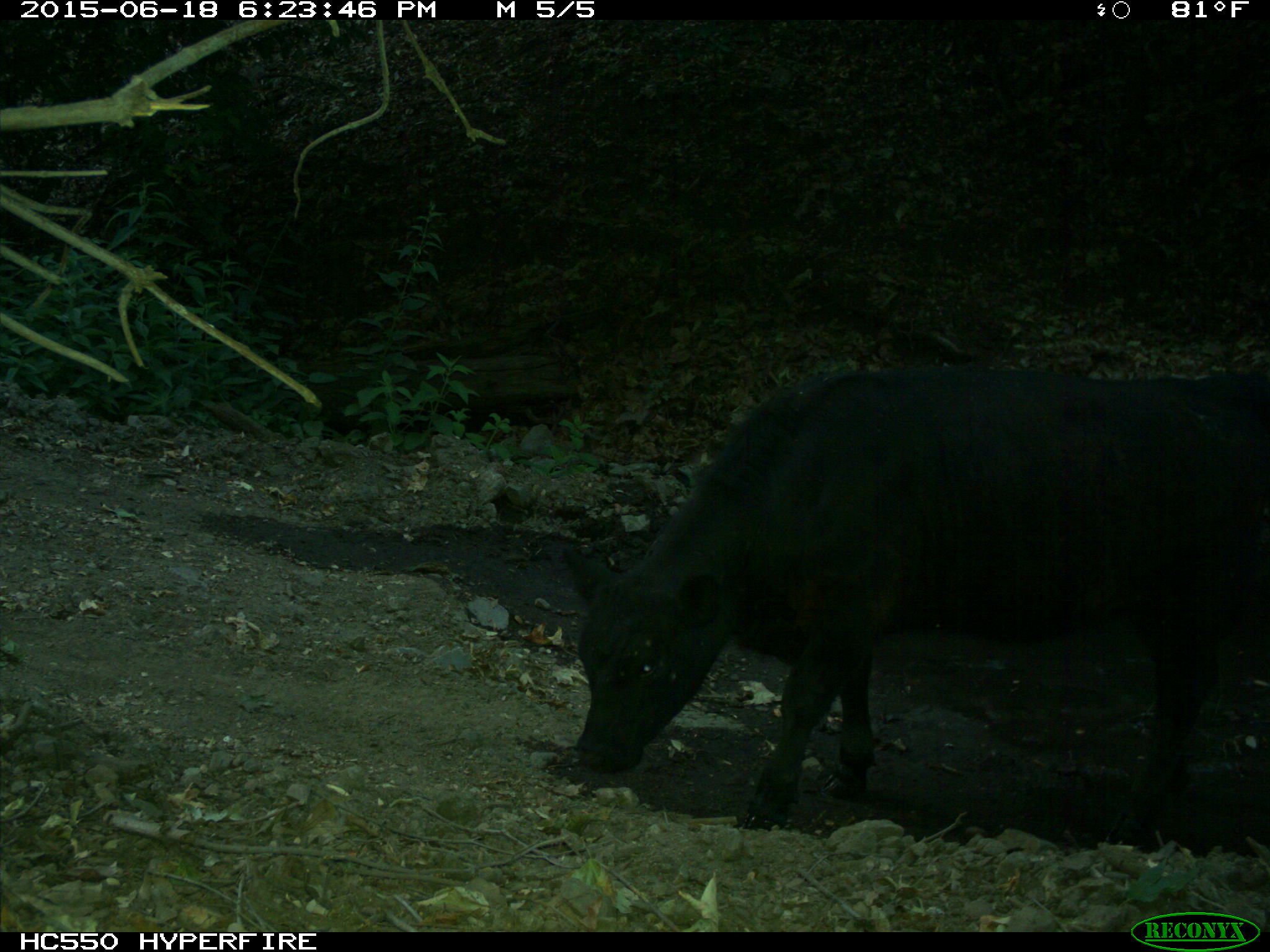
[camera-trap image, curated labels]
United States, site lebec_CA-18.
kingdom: Animalia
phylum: Chordata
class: Mammalia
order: Artiodactyla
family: Bovidae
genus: Bos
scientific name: Bos taurus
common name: domestic cow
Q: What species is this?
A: Bos taurus (domestic cow).